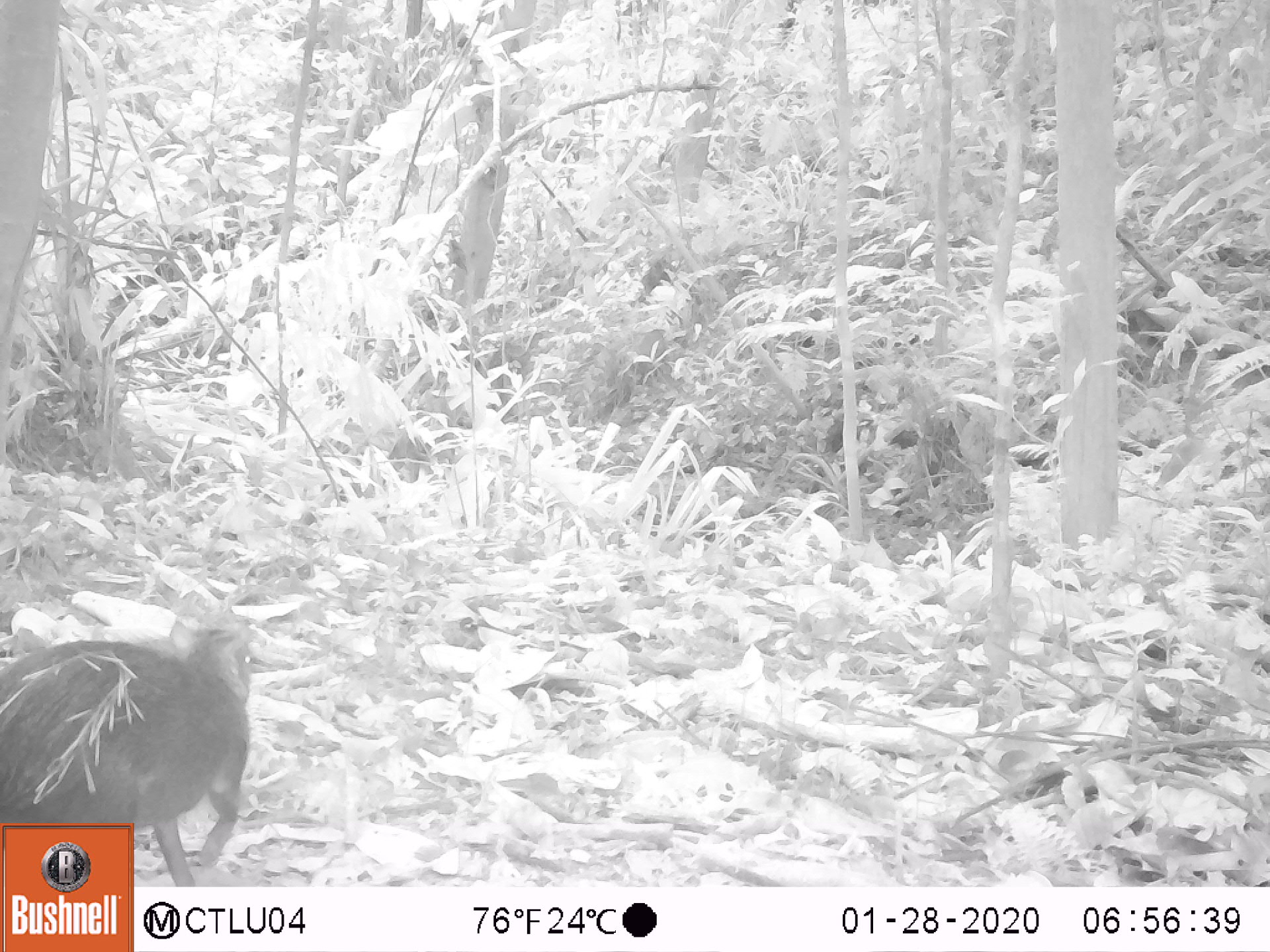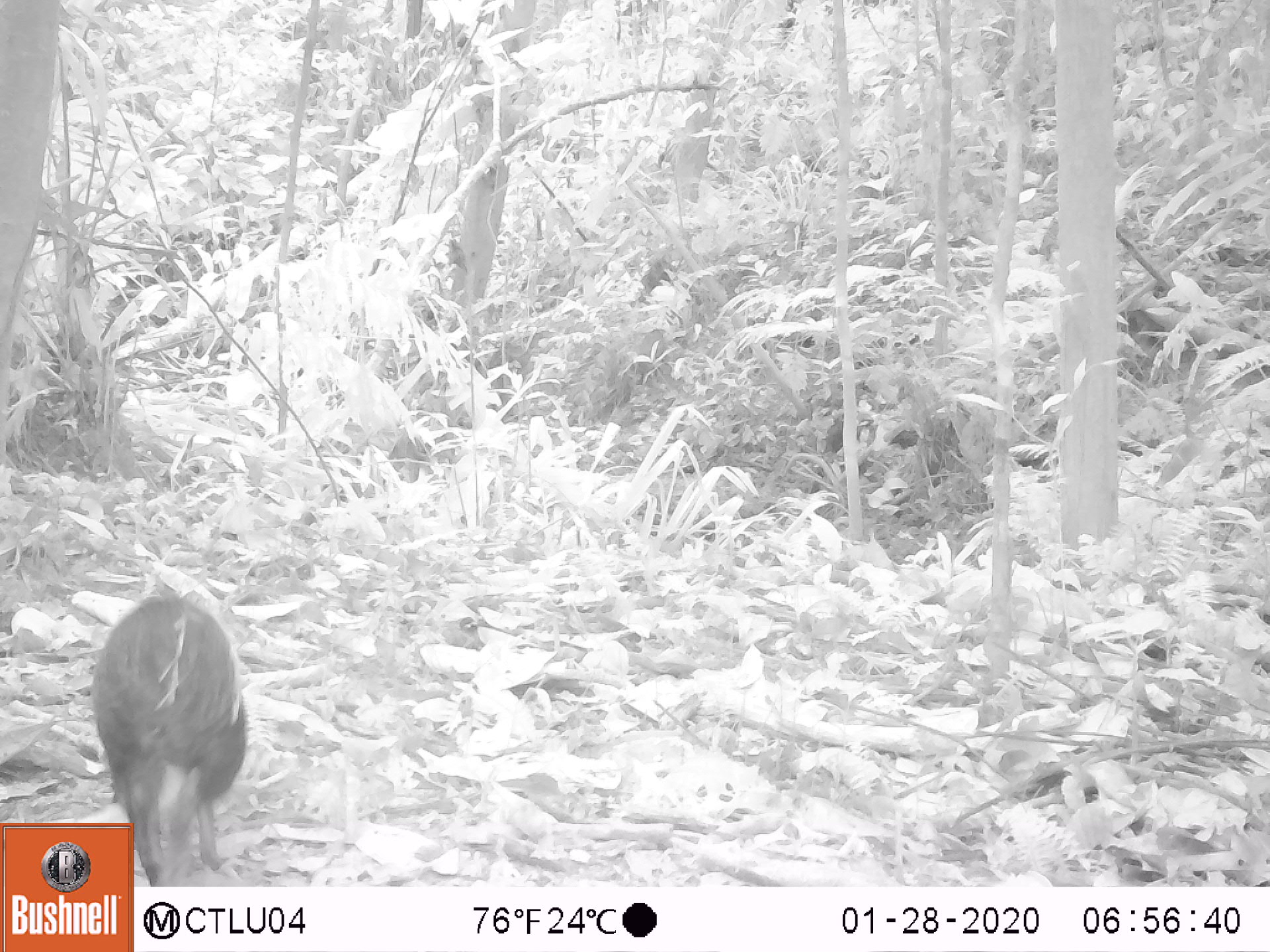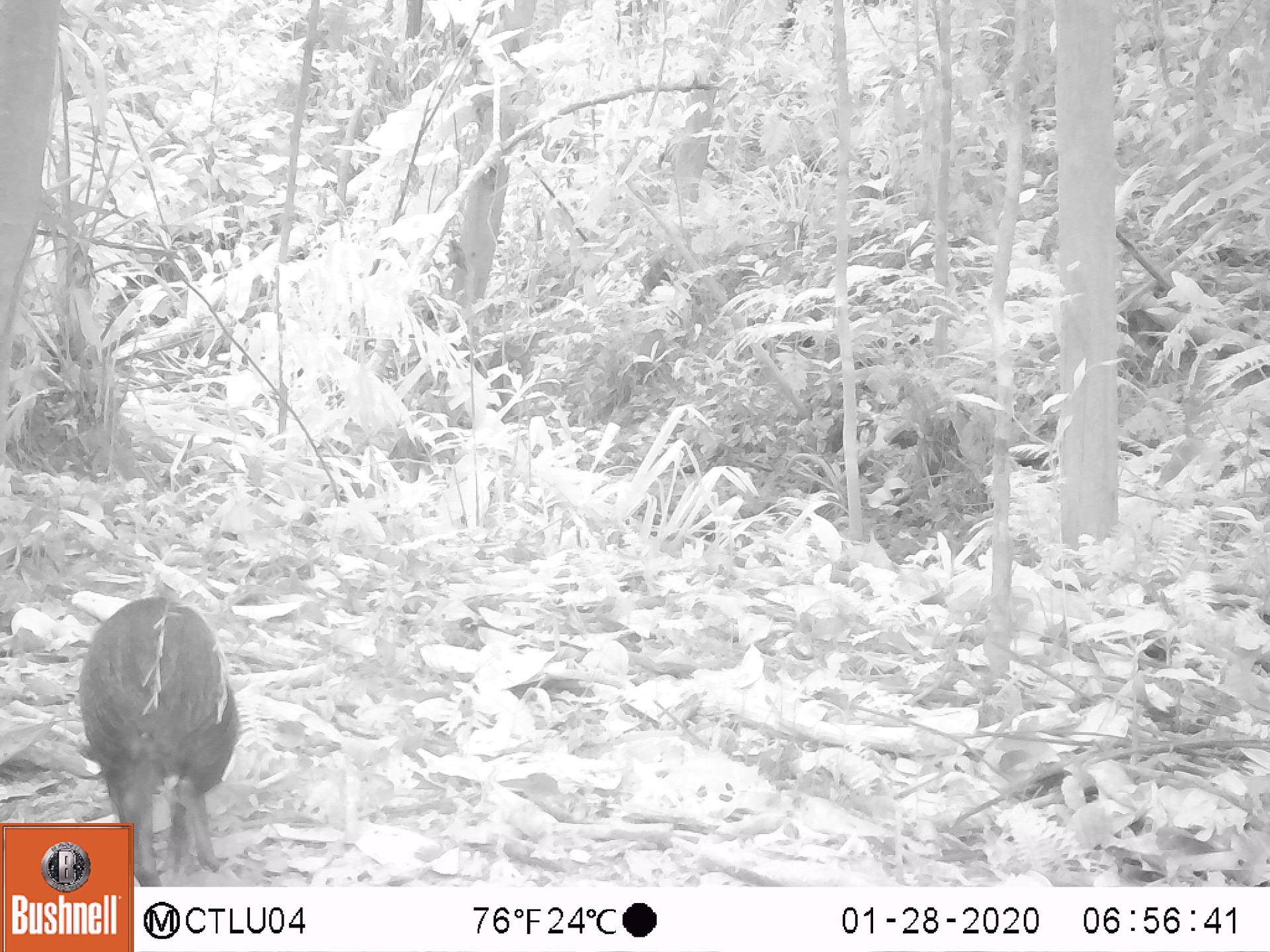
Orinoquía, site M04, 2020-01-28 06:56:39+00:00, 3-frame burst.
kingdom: Animalia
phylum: Chordata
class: Mammalia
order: Rodentia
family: Dasyproctidae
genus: Dasyprocta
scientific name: Dasyprocta fuliginosa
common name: black agouti